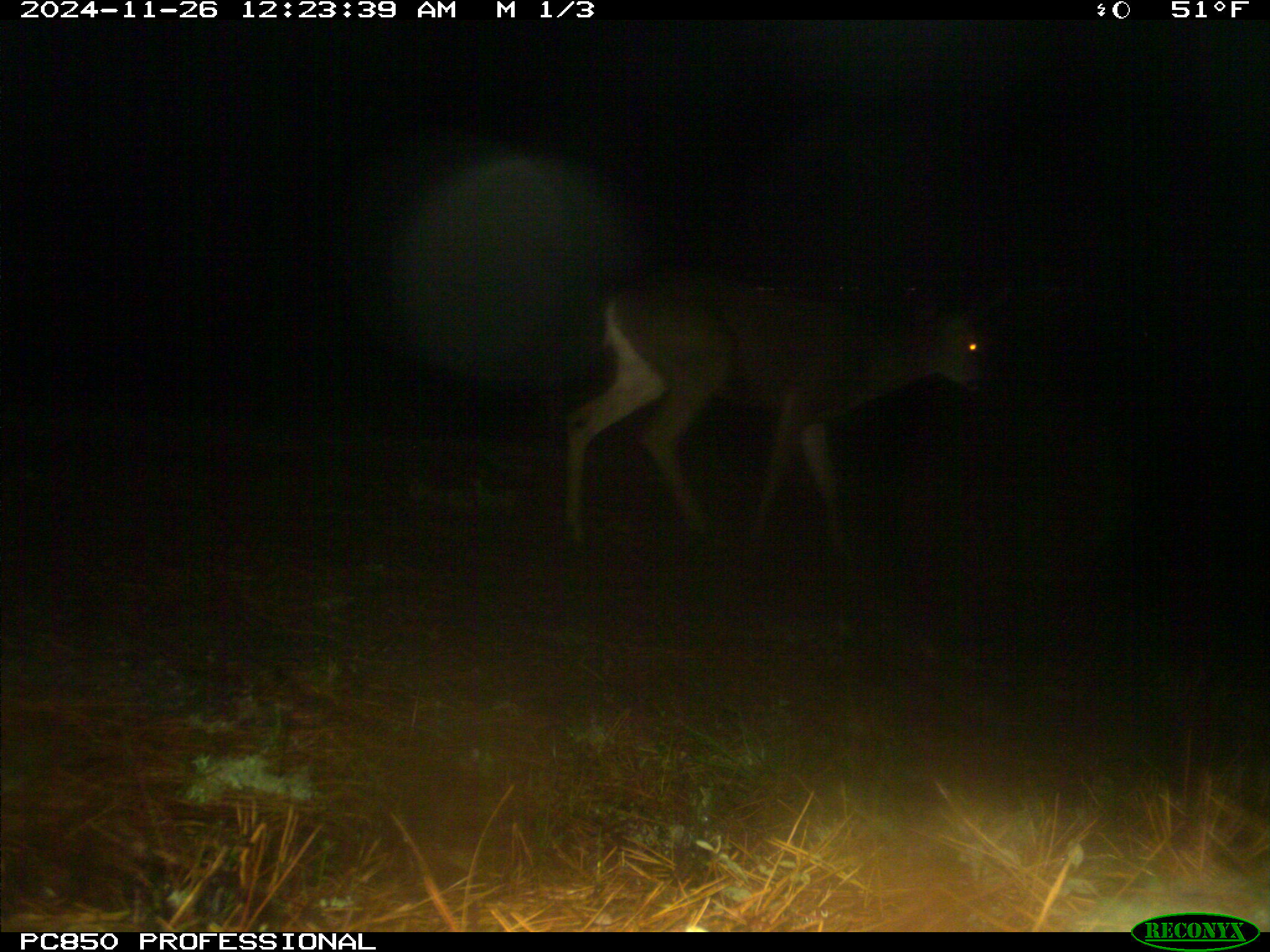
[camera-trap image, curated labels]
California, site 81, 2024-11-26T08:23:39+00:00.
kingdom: Animalia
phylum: Chordata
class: Mammalia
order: Artiodactyla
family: Cervidae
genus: Odocoileus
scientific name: Odocoileus hemionus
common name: mule deer